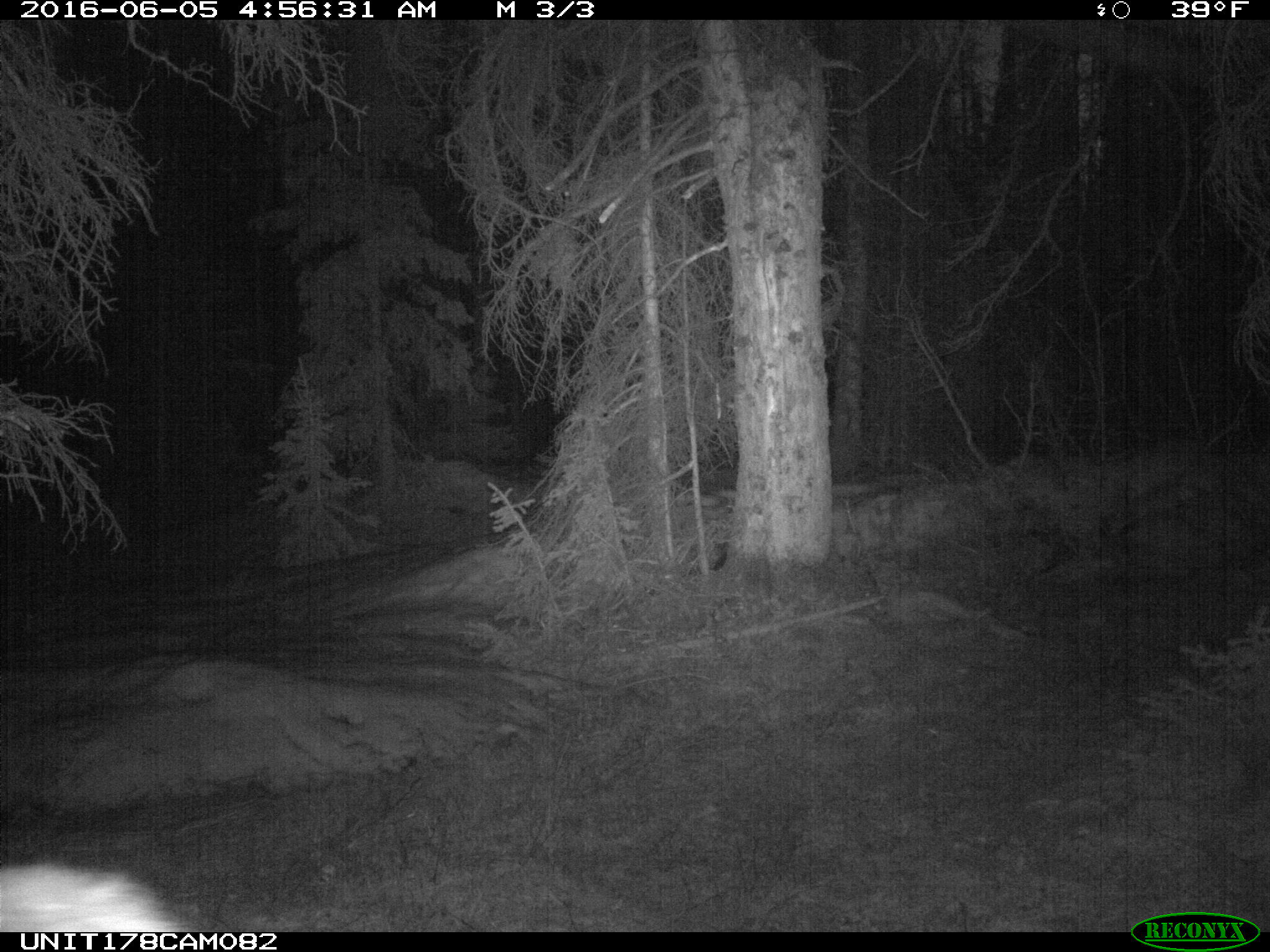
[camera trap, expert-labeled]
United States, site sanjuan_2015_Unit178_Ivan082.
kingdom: Animalia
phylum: Chordata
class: Mammalia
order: Artiodactyla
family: Cervidae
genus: Cervus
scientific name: Cervus elaphus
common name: red deer